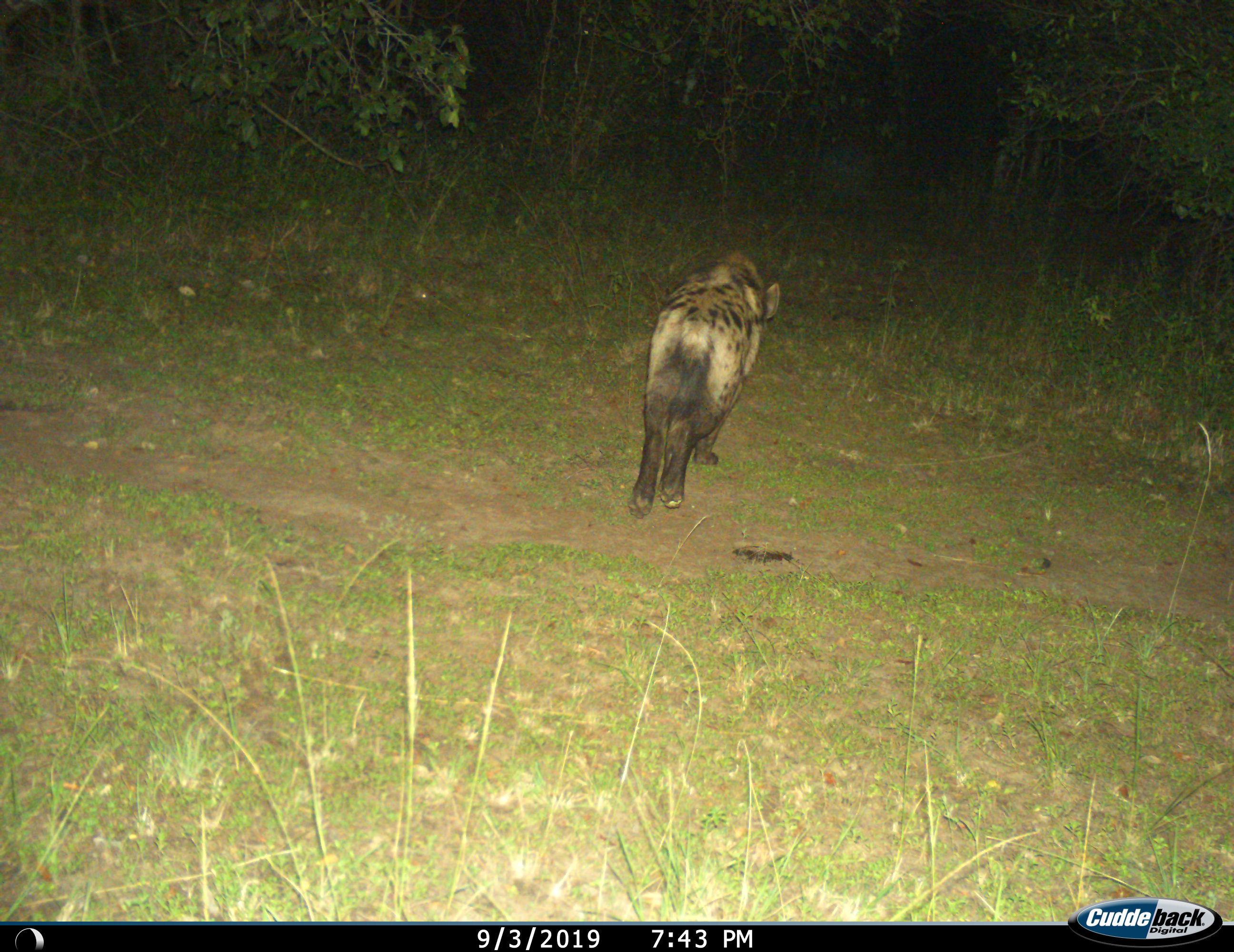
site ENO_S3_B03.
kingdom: Animalia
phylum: Chordata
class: Mammalia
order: Carnivora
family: Hyaenidae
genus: Crocuta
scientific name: Crocuta crocuta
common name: spotted hyena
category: hyenaspotted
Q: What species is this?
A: Hyenaspotted (spotted hyena) (Crocuta crocuta).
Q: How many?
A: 1.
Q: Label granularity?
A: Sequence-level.